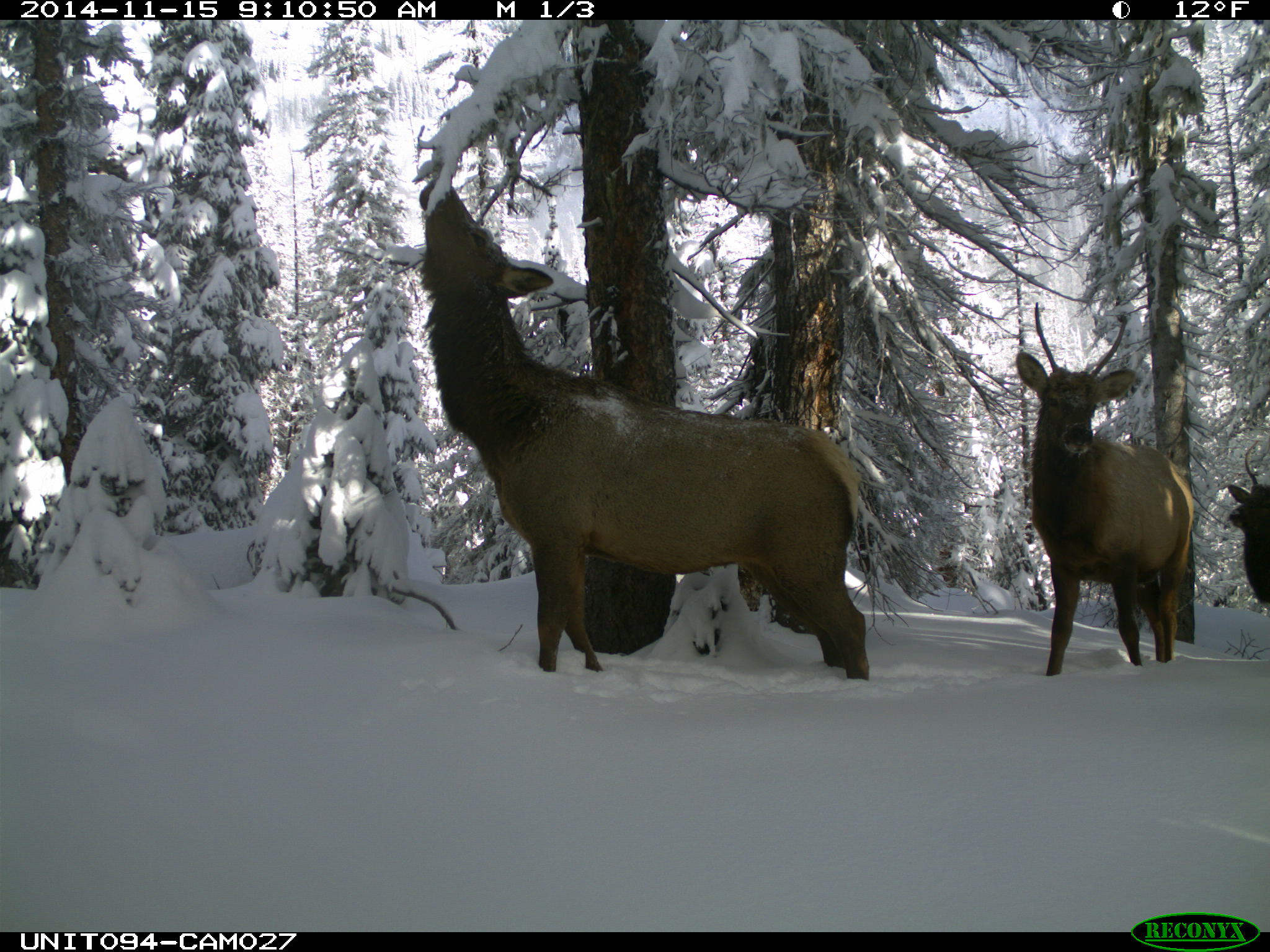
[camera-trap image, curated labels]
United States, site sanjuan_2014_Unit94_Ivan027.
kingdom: Animalia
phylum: Chordata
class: Mammalia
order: Artiodactyla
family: Cervidae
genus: Cervus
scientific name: Cervus elaphus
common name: red deer